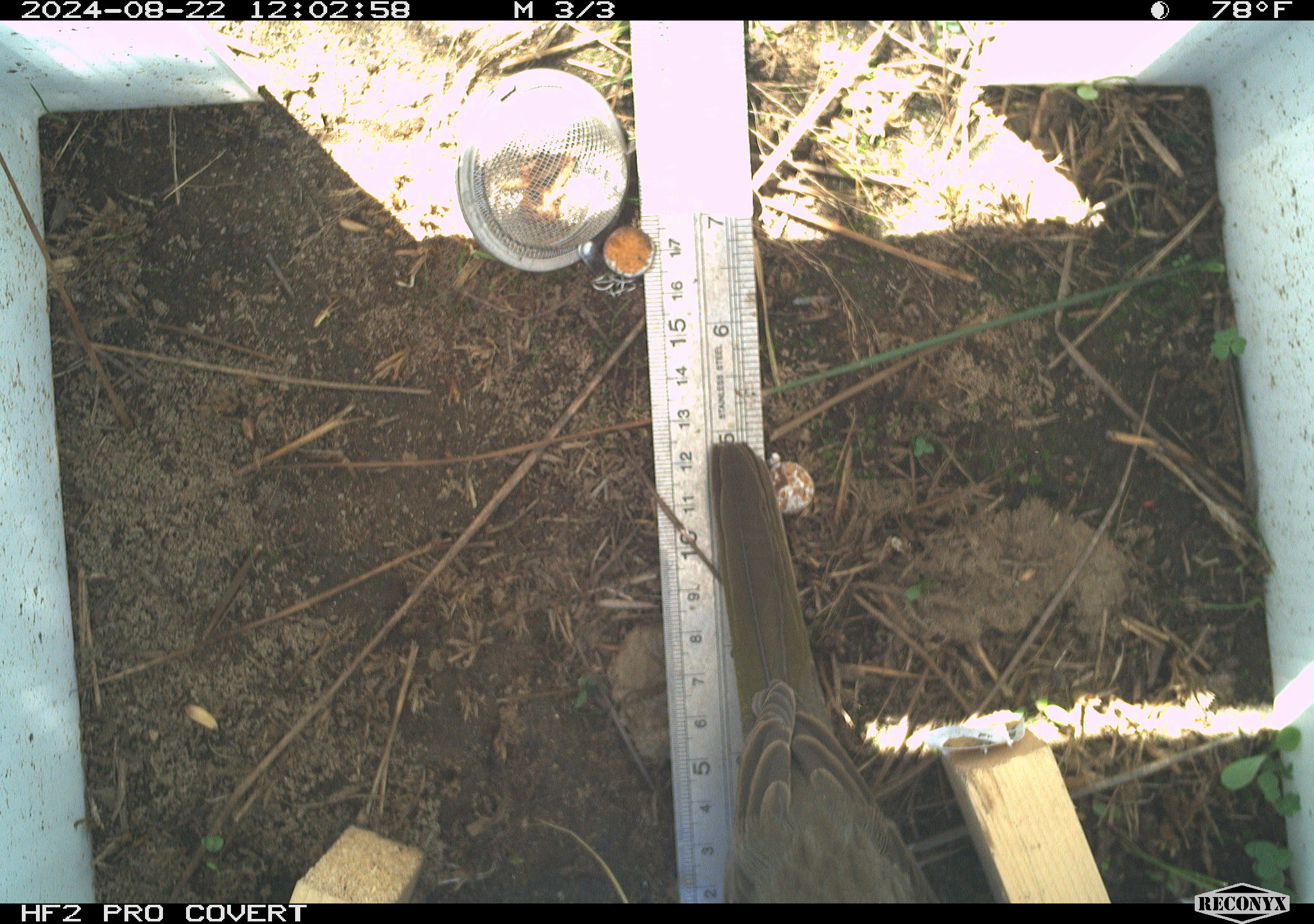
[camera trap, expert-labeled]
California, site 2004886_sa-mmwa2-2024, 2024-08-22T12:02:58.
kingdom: Animalia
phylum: Chordata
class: Aves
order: Passeriformes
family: Passerellidae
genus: Pipilo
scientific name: Pipilo chlorurus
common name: green-tailed towhee